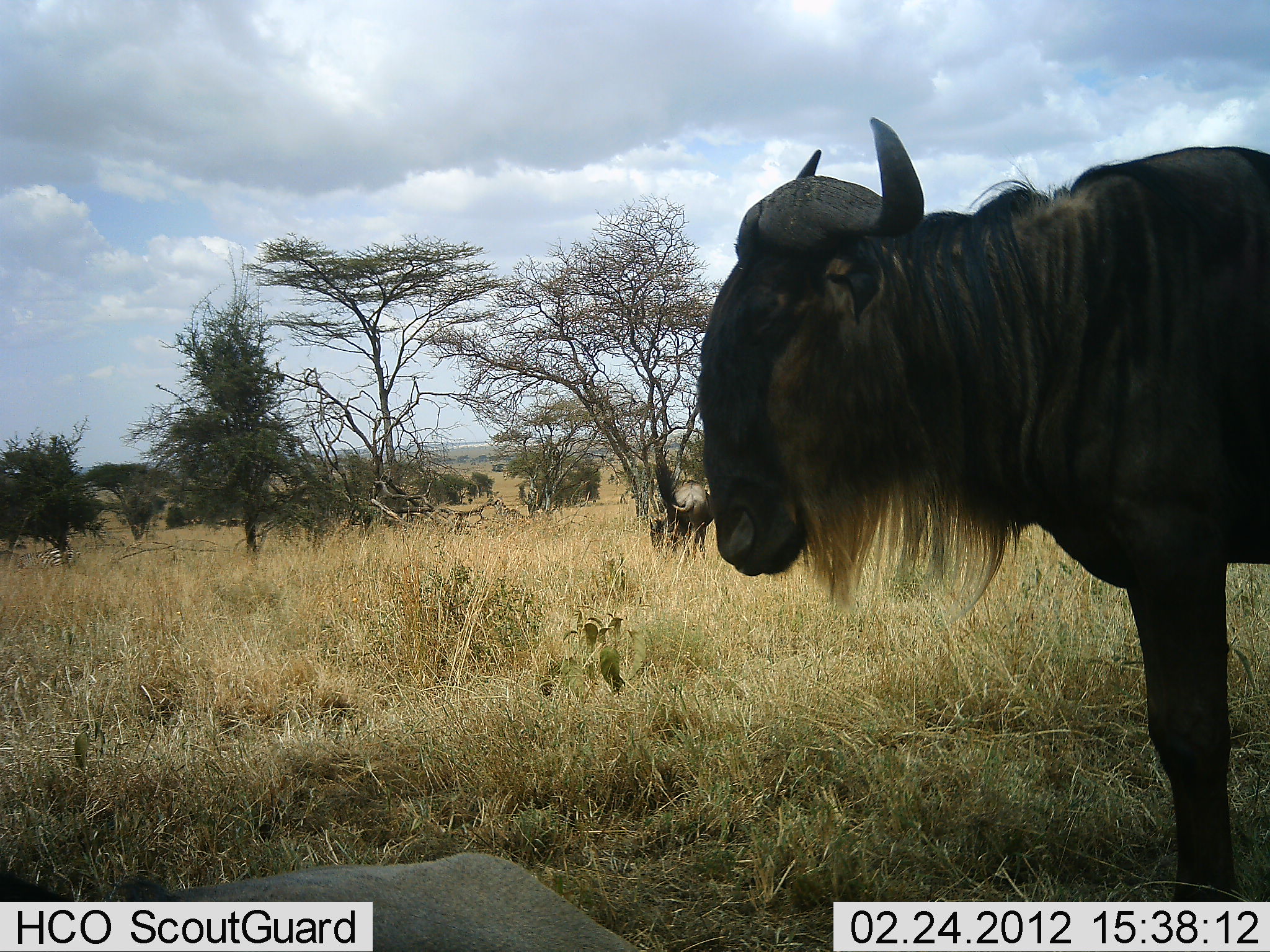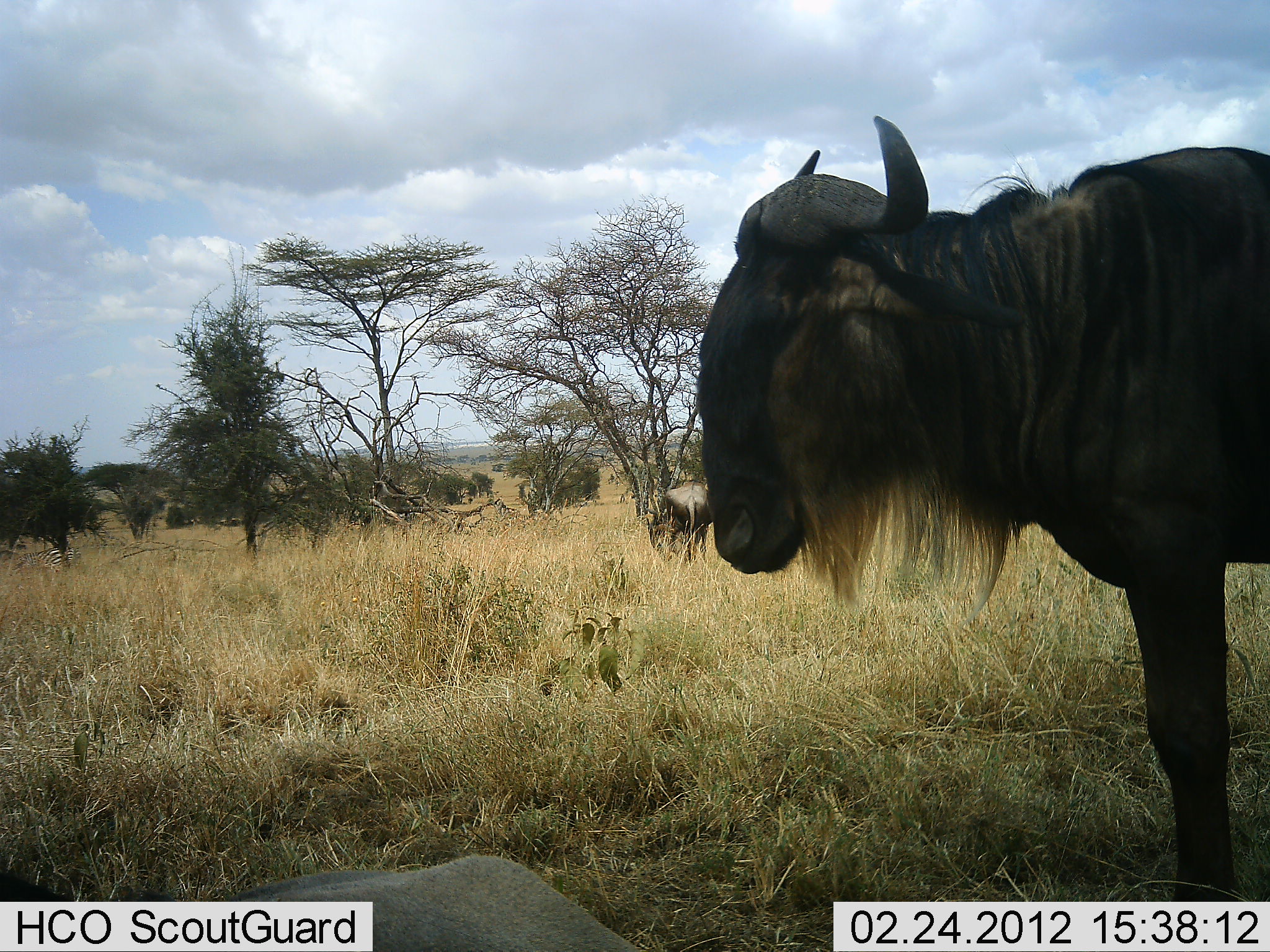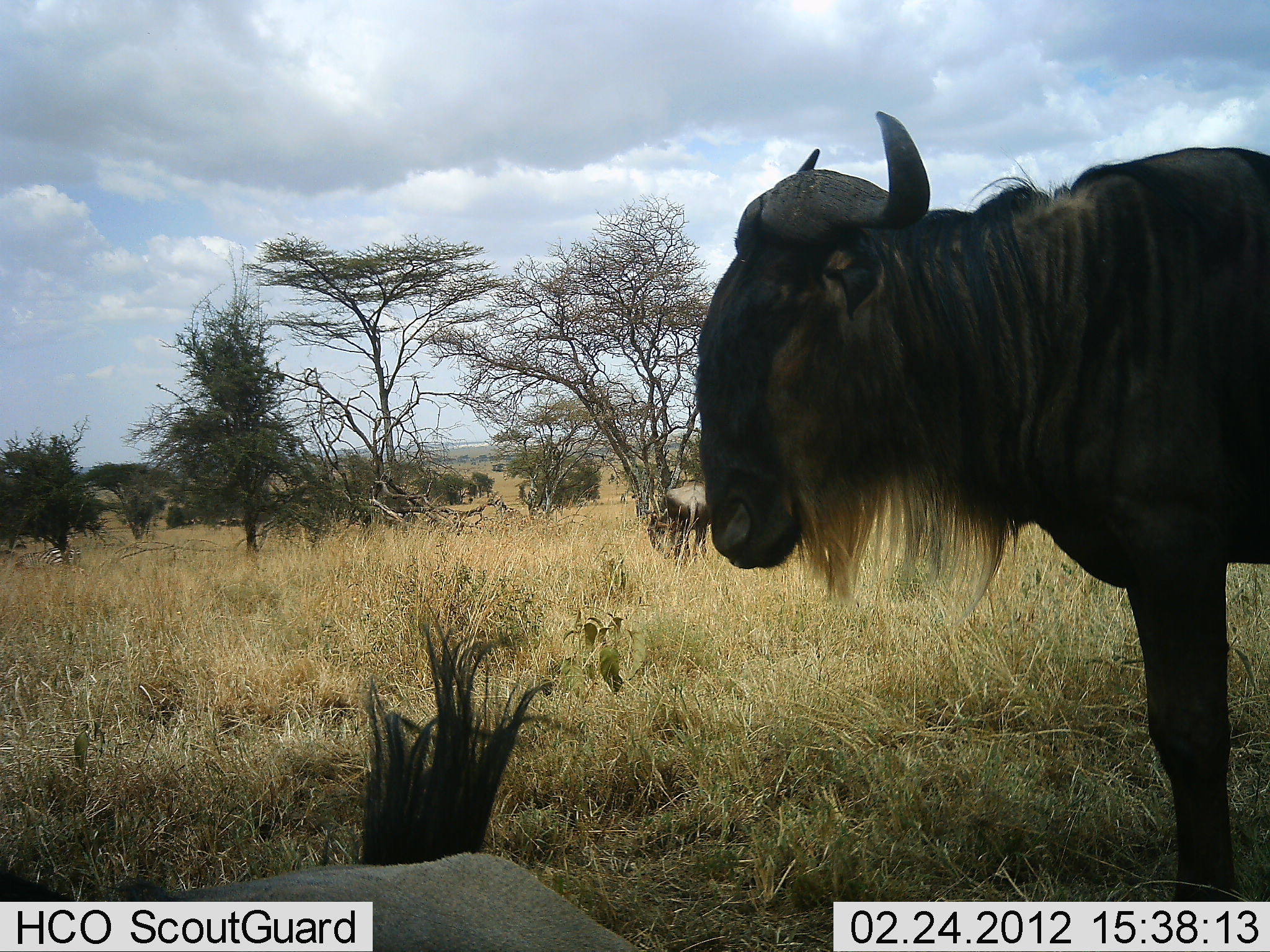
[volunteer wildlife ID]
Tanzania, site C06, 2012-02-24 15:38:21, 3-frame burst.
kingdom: Animalia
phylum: Chordata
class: Mammalia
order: Artiodactyla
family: Bovidae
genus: Connochaetes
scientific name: Connochaetes taurinus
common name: blue wildebeest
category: wildebeest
Wildebeest (blue wildebeest) (Connochaetes taurinus), count 3. Behavior (volunteer vote fractions): standing 95%, resting 64%, moving 0%, interacting 0%. Young present (vote fraction): 0%. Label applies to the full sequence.